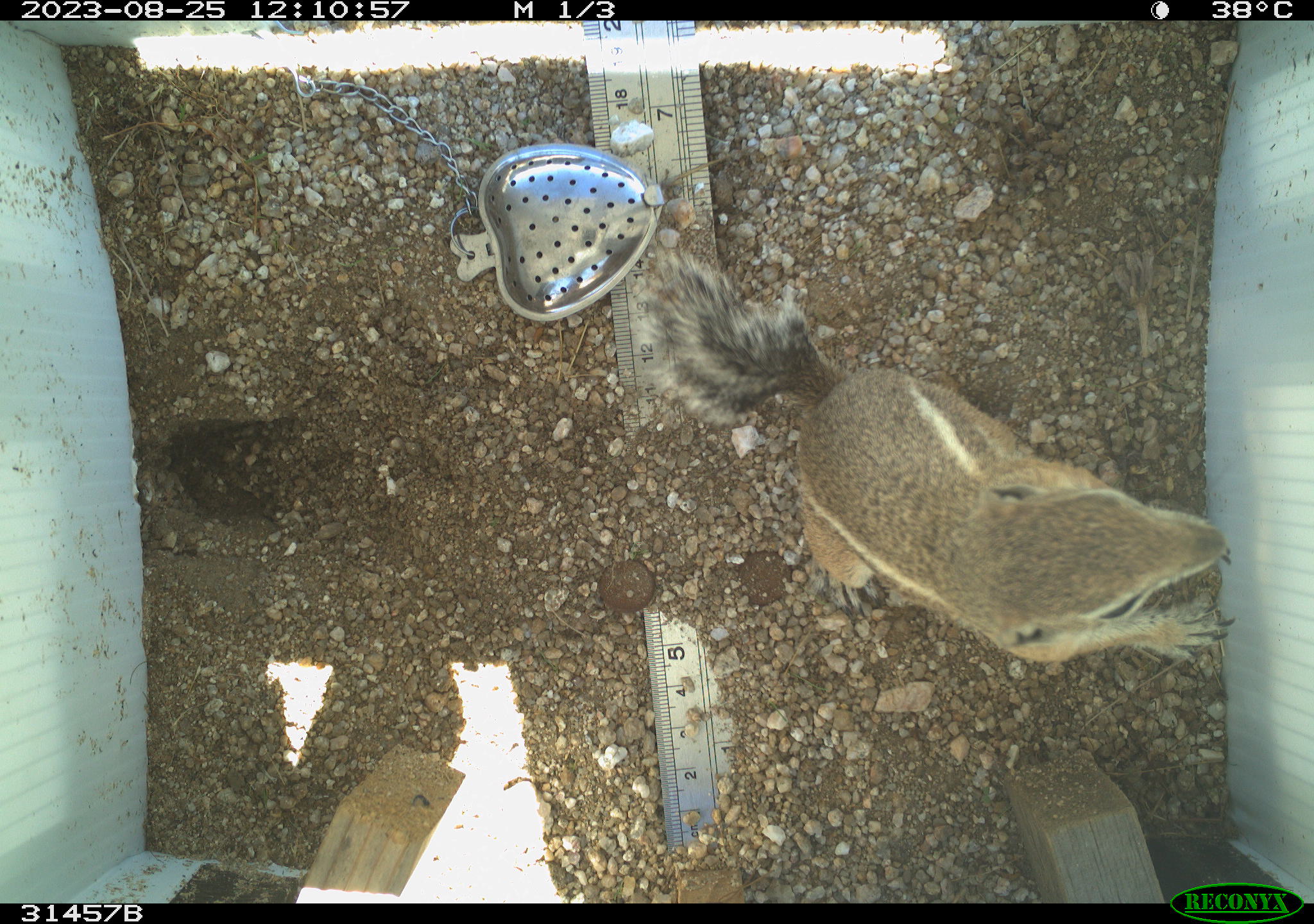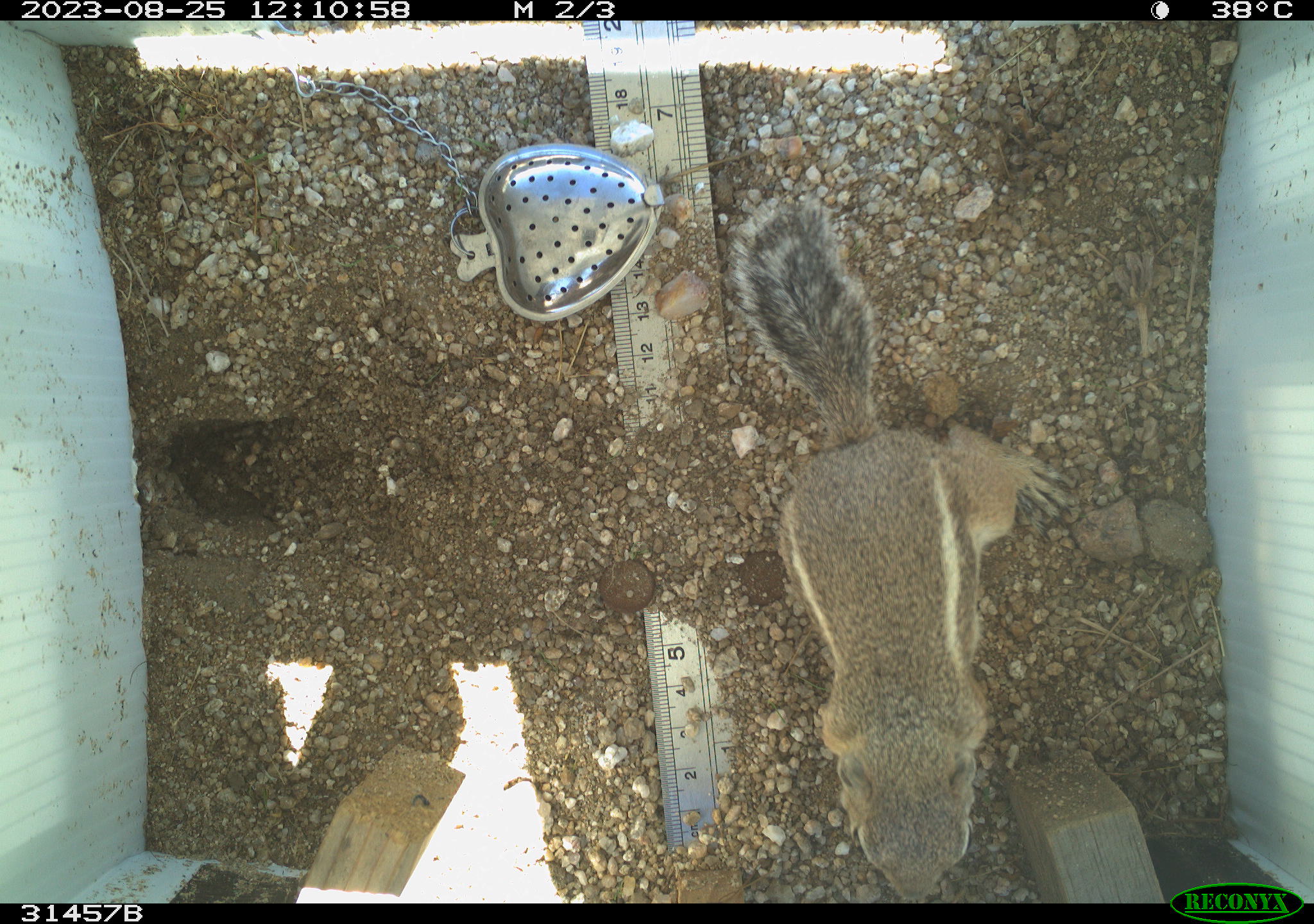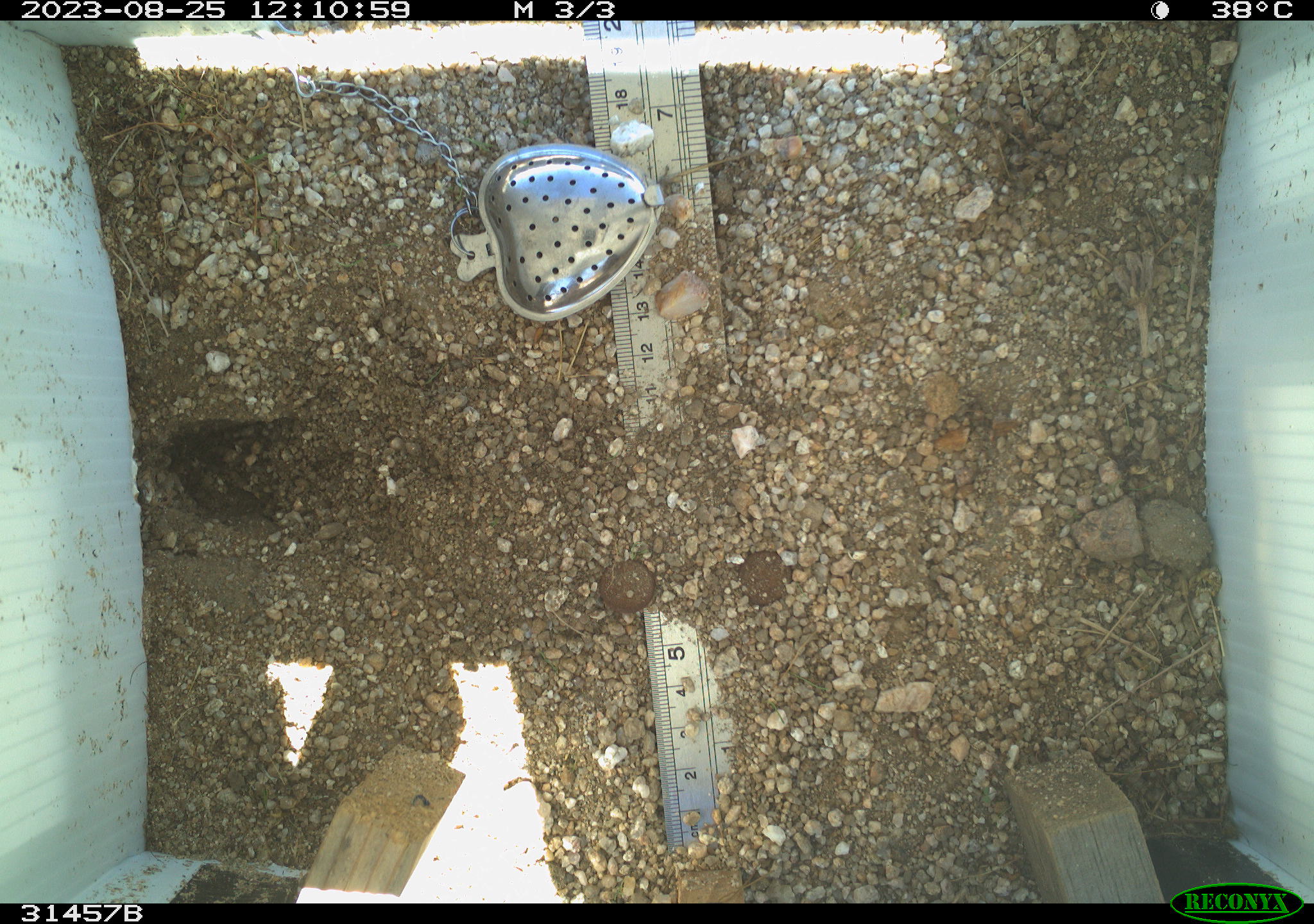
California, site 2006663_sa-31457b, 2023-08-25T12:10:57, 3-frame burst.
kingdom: Animalia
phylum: Chordata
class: Mammalia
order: Rodentia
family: Sciuridae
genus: Ammospermophilus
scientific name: Ammospermophilus leucurus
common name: white-tailed antelope squirrel